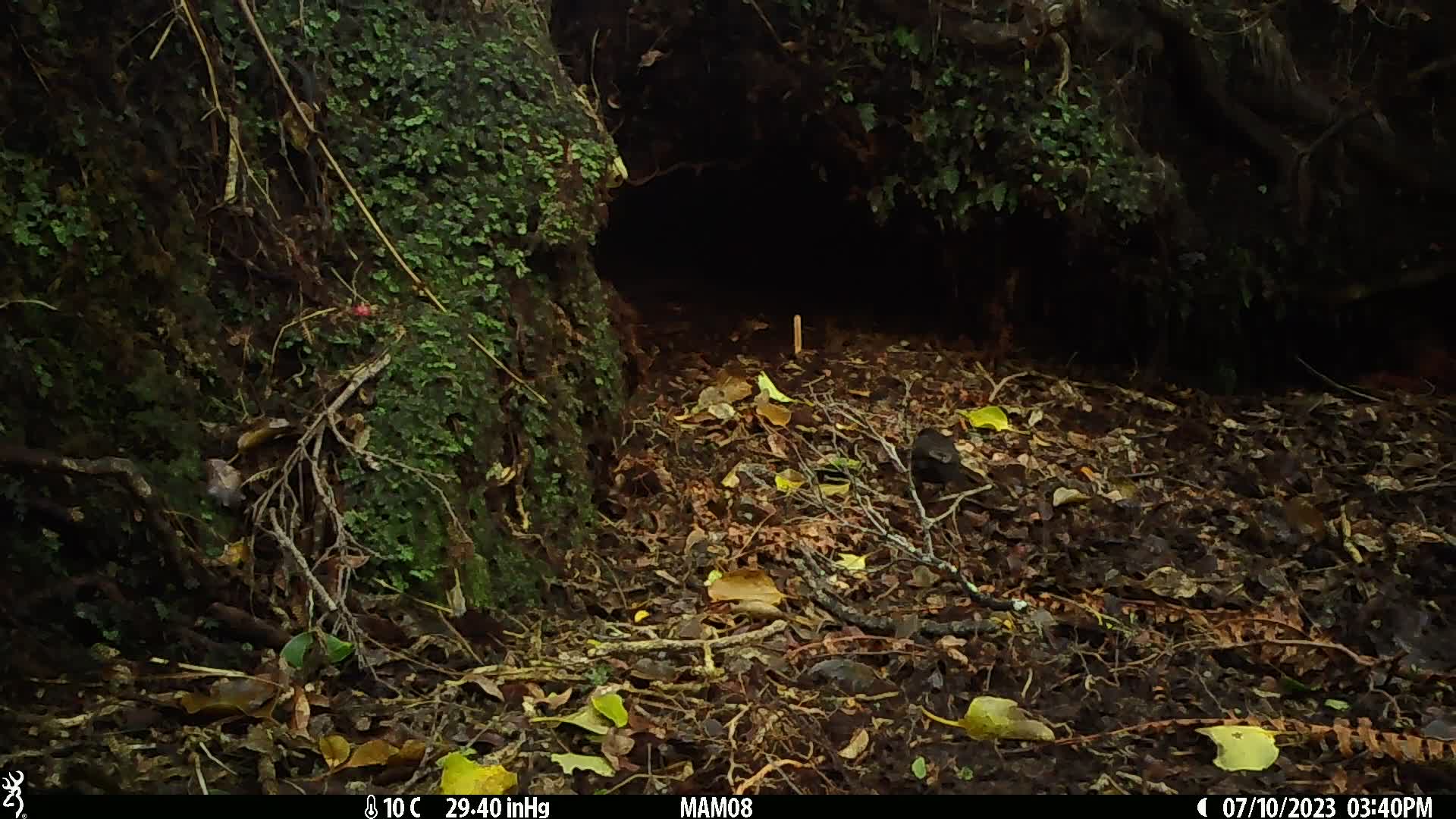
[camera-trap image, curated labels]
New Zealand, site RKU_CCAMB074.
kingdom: Animalia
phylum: Chordata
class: Aves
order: Passeriformes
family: Turdidae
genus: Turdus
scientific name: Turdus merula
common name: eurasian blackbird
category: blackbird